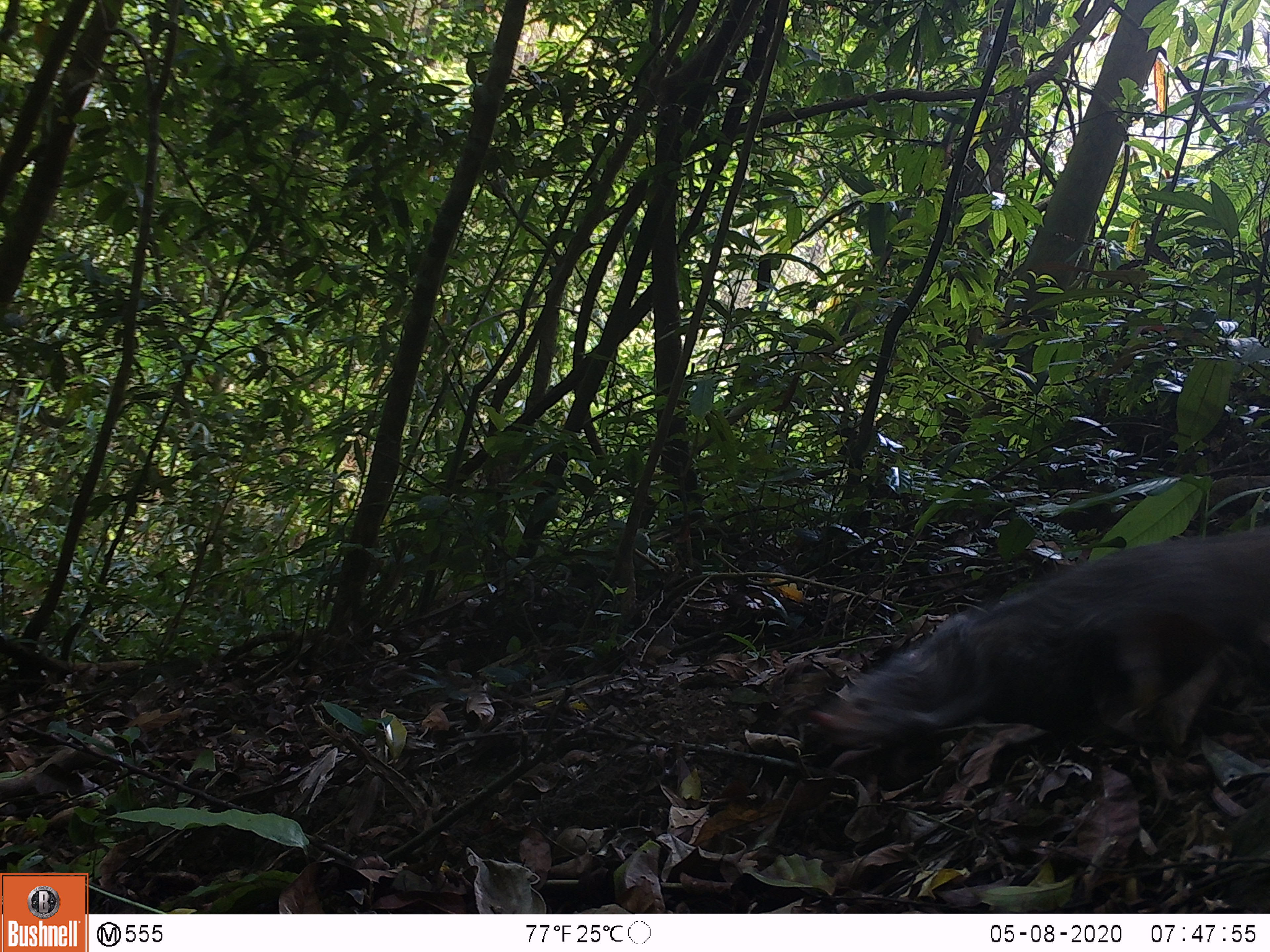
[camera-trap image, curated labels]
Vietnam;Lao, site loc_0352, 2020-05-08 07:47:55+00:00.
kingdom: Animalia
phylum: Chordata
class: Mammalia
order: Carnivora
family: Herpestidae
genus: Urva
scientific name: Urva urva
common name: crab-eating mongoose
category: crab eating mongoose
Crab eating mongoose (crab-eating mongoose) (Urva urva). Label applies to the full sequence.